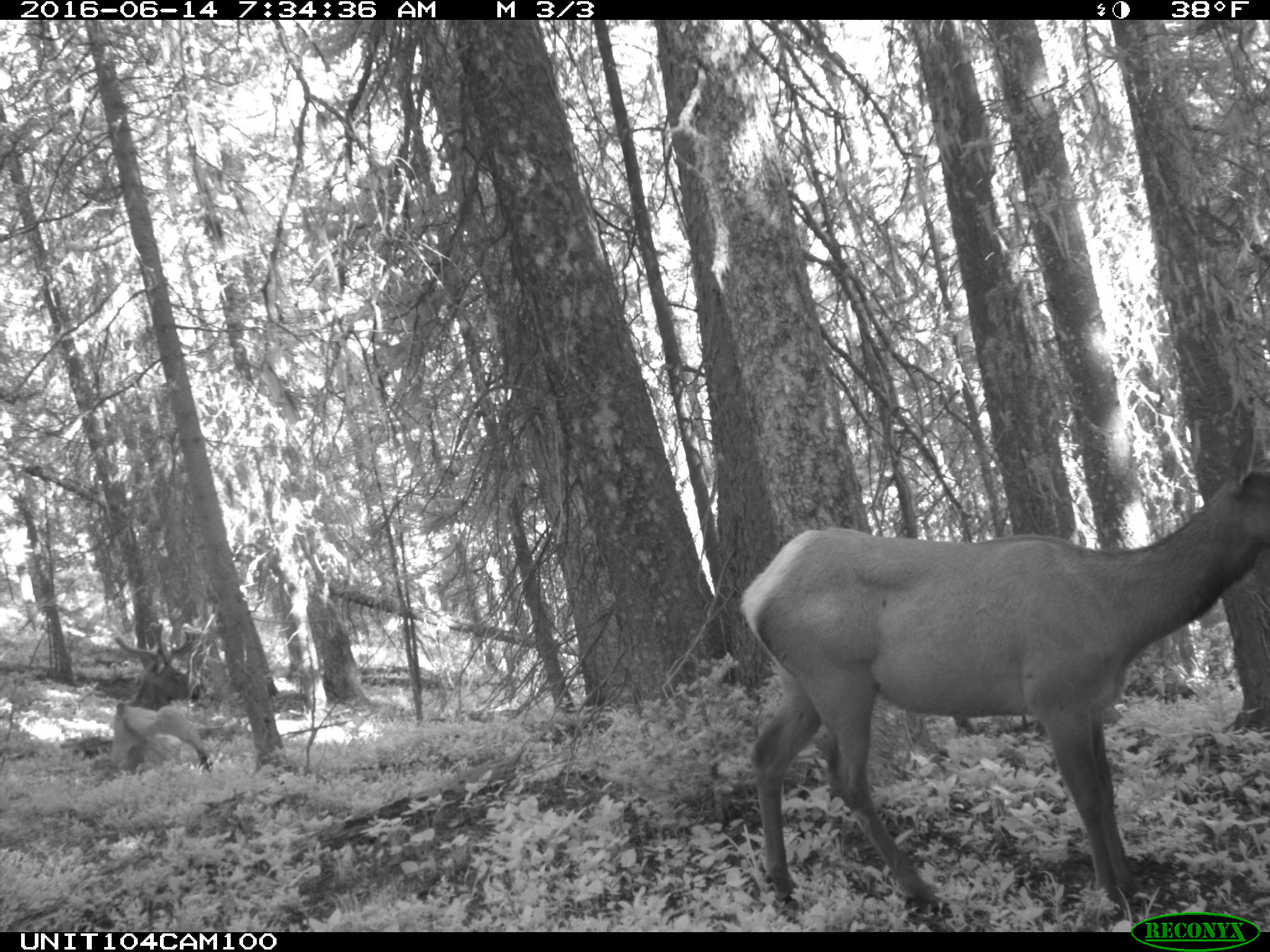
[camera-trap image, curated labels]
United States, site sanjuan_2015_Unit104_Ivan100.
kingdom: Animalia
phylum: Chordata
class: Mammalia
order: Artiodactyla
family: Cervidae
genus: Cervus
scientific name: Cervus elaphus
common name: red deer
Cervus elaphus (red deer).